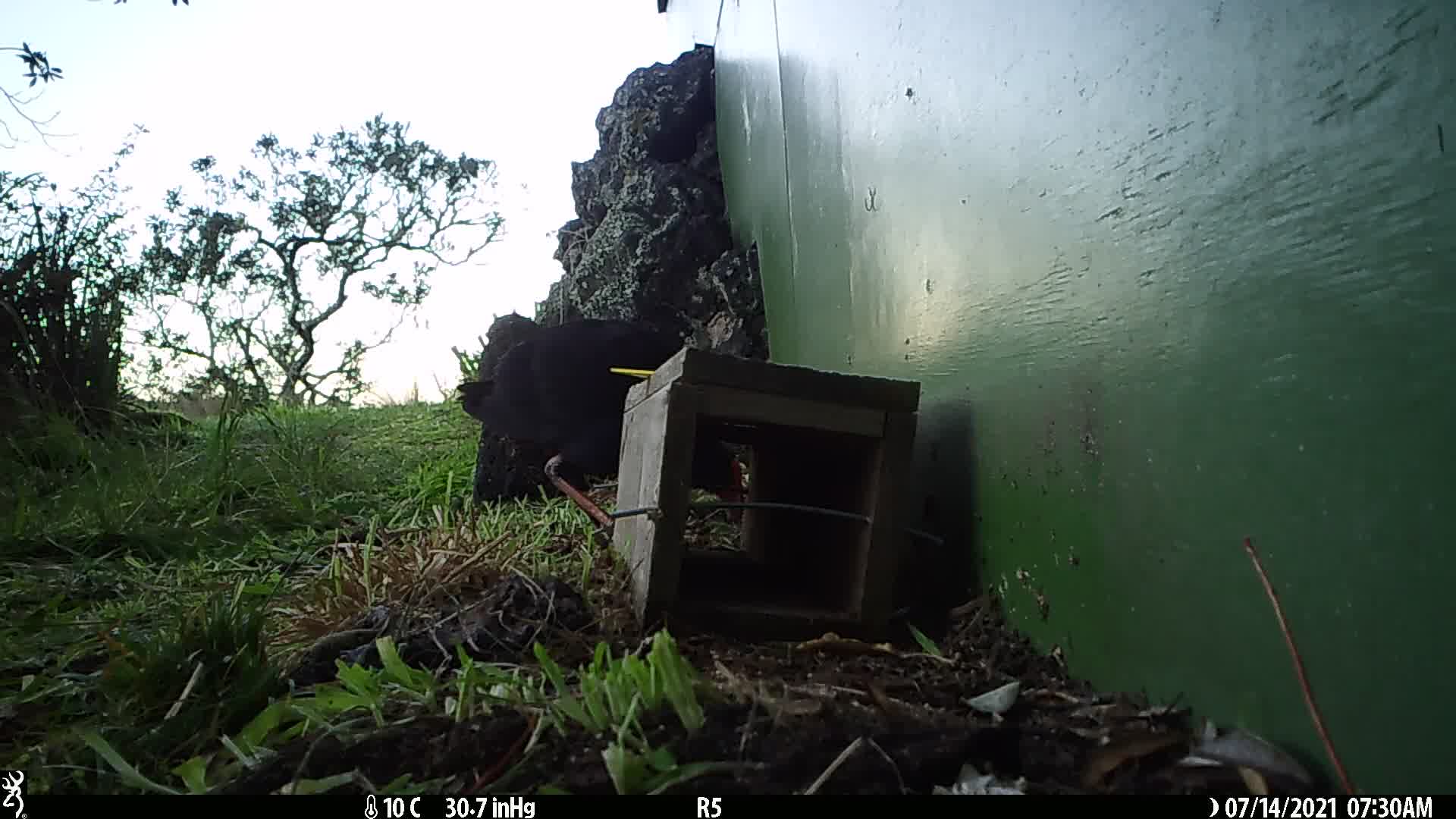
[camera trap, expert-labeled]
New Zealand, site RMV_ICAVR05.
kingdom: Animalia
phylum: Chordata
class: Aves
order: Gruiformes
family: Rallidae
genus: Porphyrio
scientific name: Porphyrio melanotus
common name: australasian swamphen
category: pukeko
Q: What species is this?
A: Pukeko (australasian swamphen) (Porphyrio melanotus).